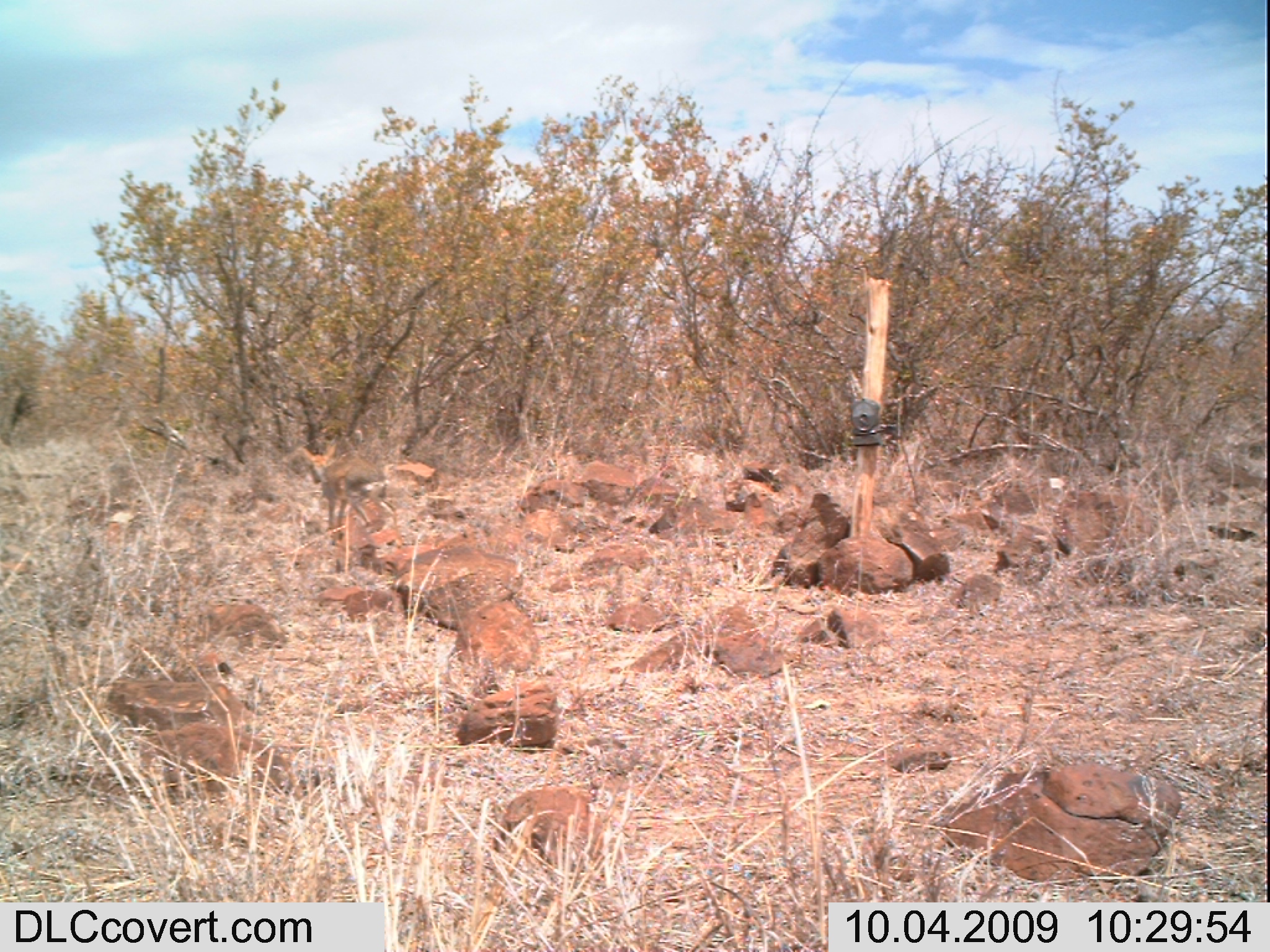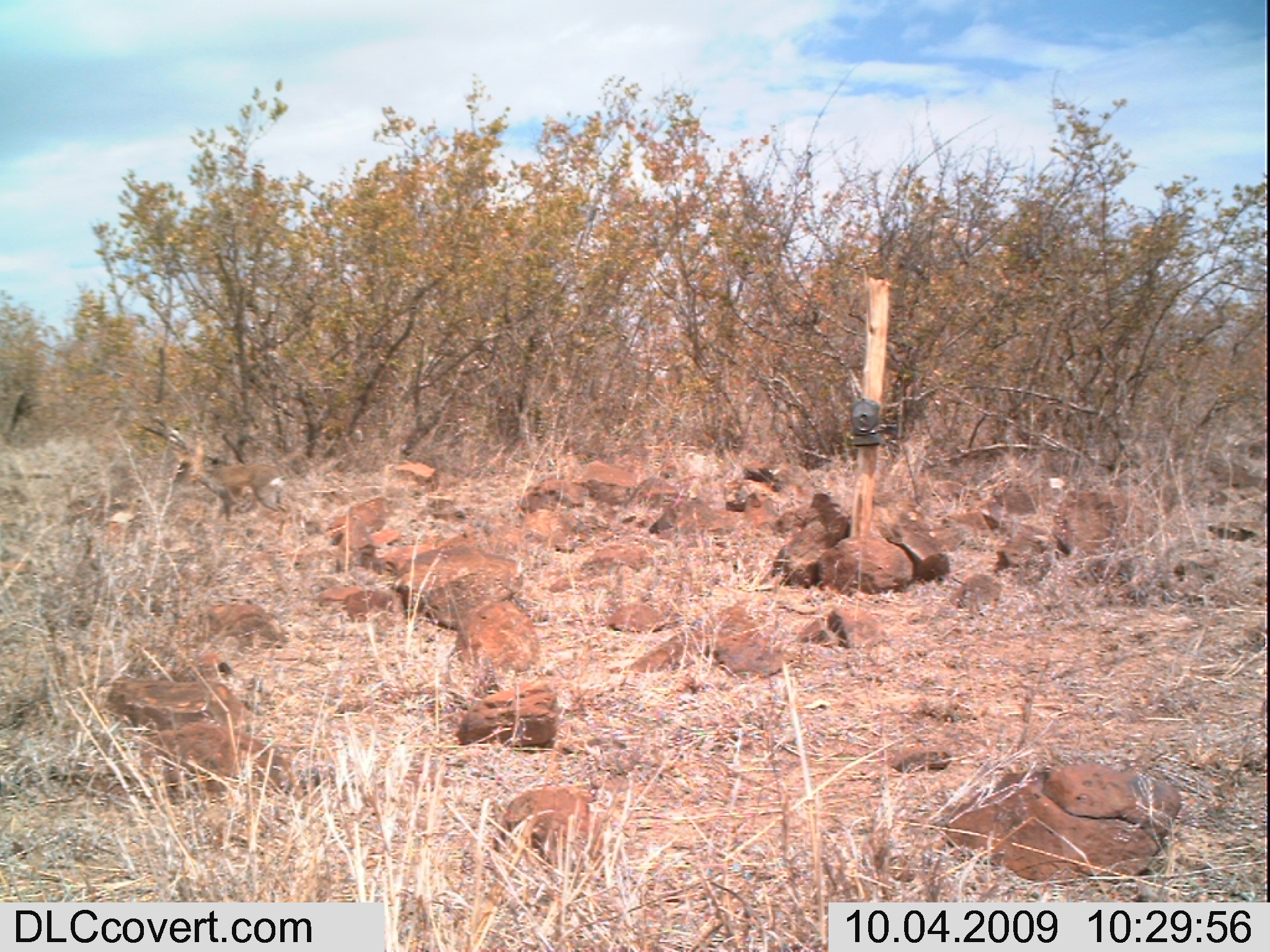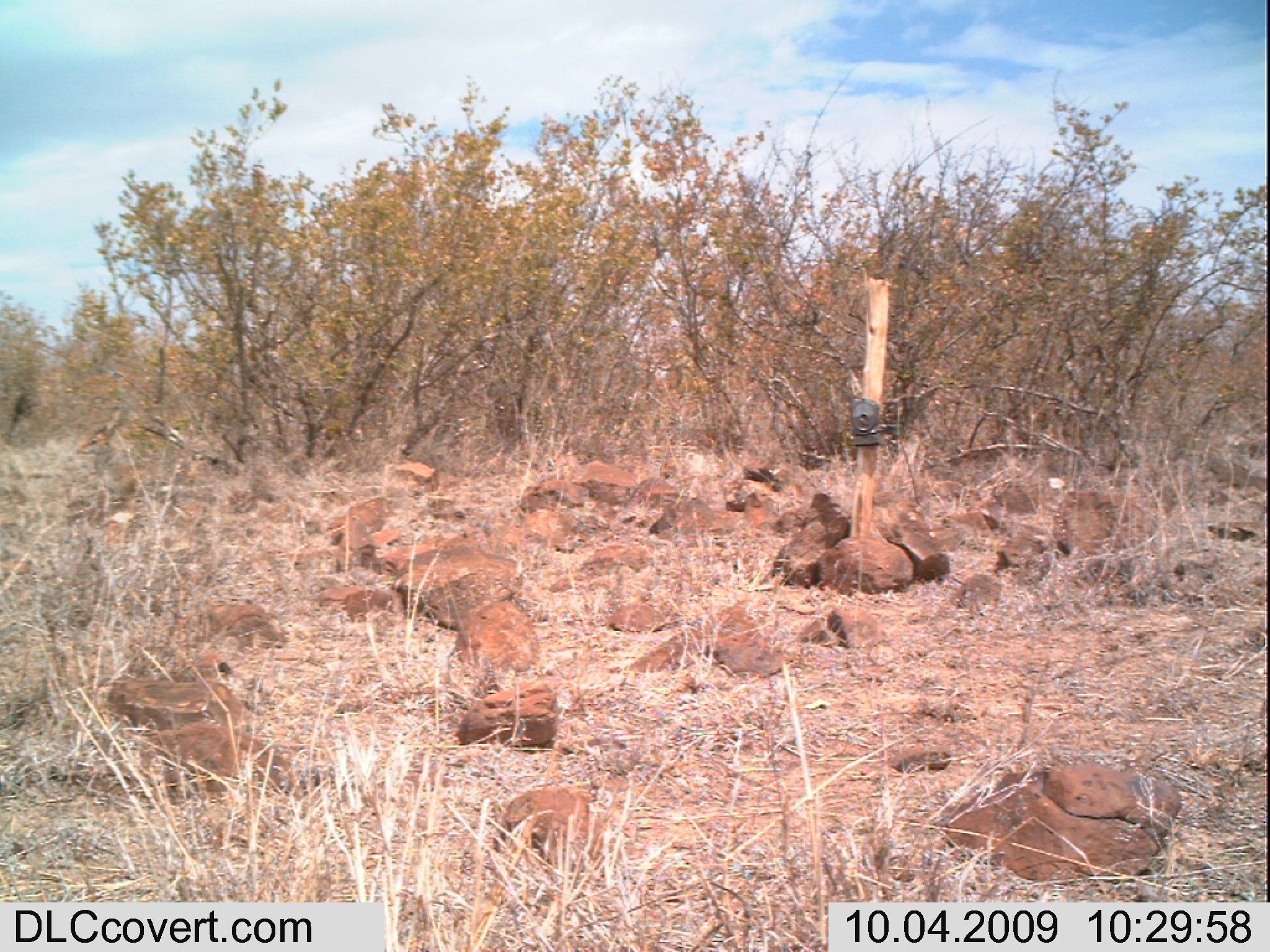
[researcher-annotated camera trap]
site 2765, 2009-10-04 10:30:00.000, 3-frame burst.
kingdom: Animalia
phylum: Chordata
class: Mammalia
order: Artiodactyla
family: Bovidae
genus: Madoqua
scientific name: Madoqua guentheri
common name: günther's dik-dik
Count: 1.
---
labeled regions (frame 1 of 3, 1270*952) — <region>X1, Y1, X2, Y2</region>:
madoqua guentheri: <region>298, 439, 397, 528</region>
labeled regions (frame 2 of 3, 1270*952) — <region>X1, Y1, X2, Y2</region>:
madoqua guentheri: <region>172, 441, 285, 523</region>